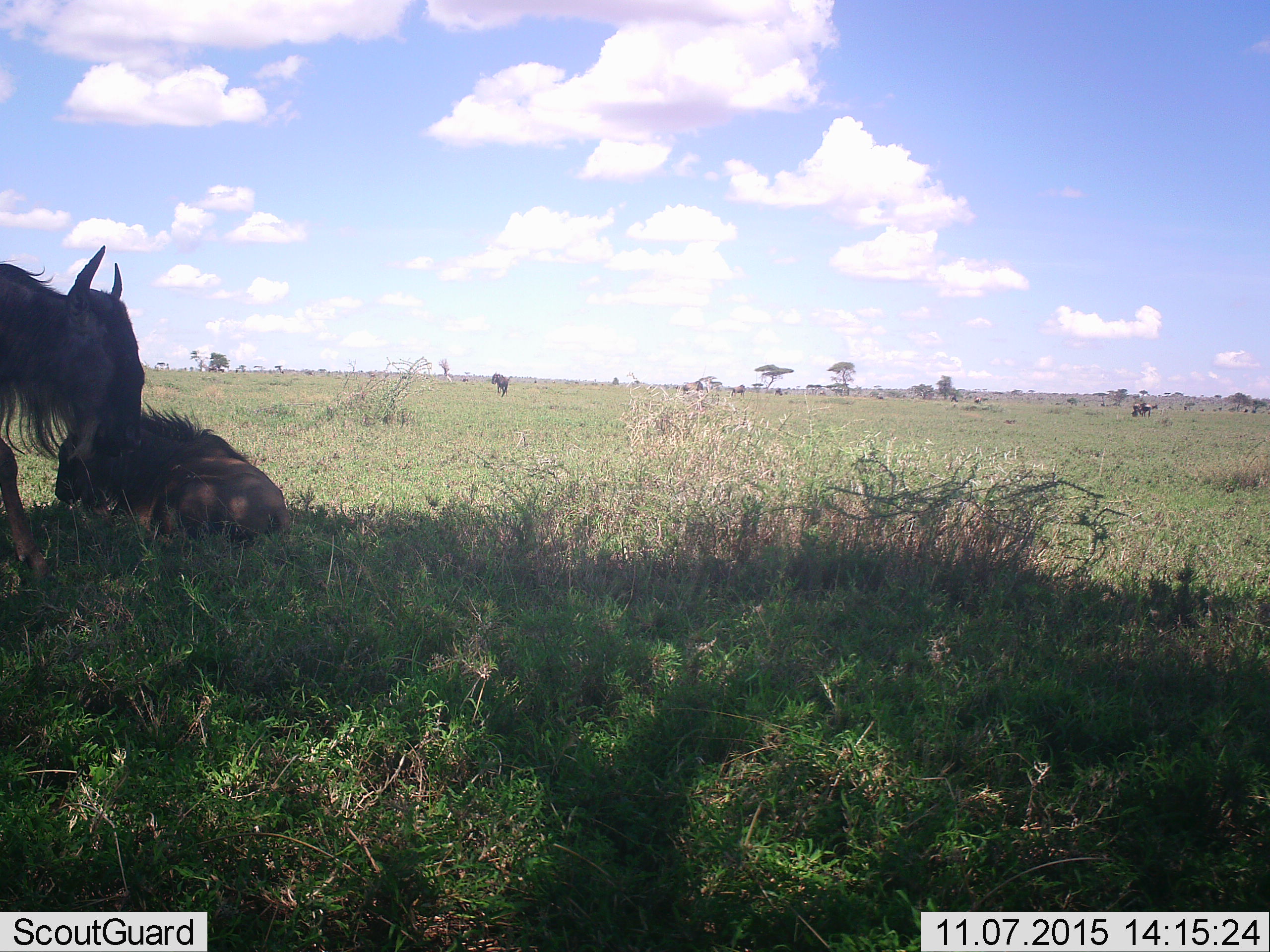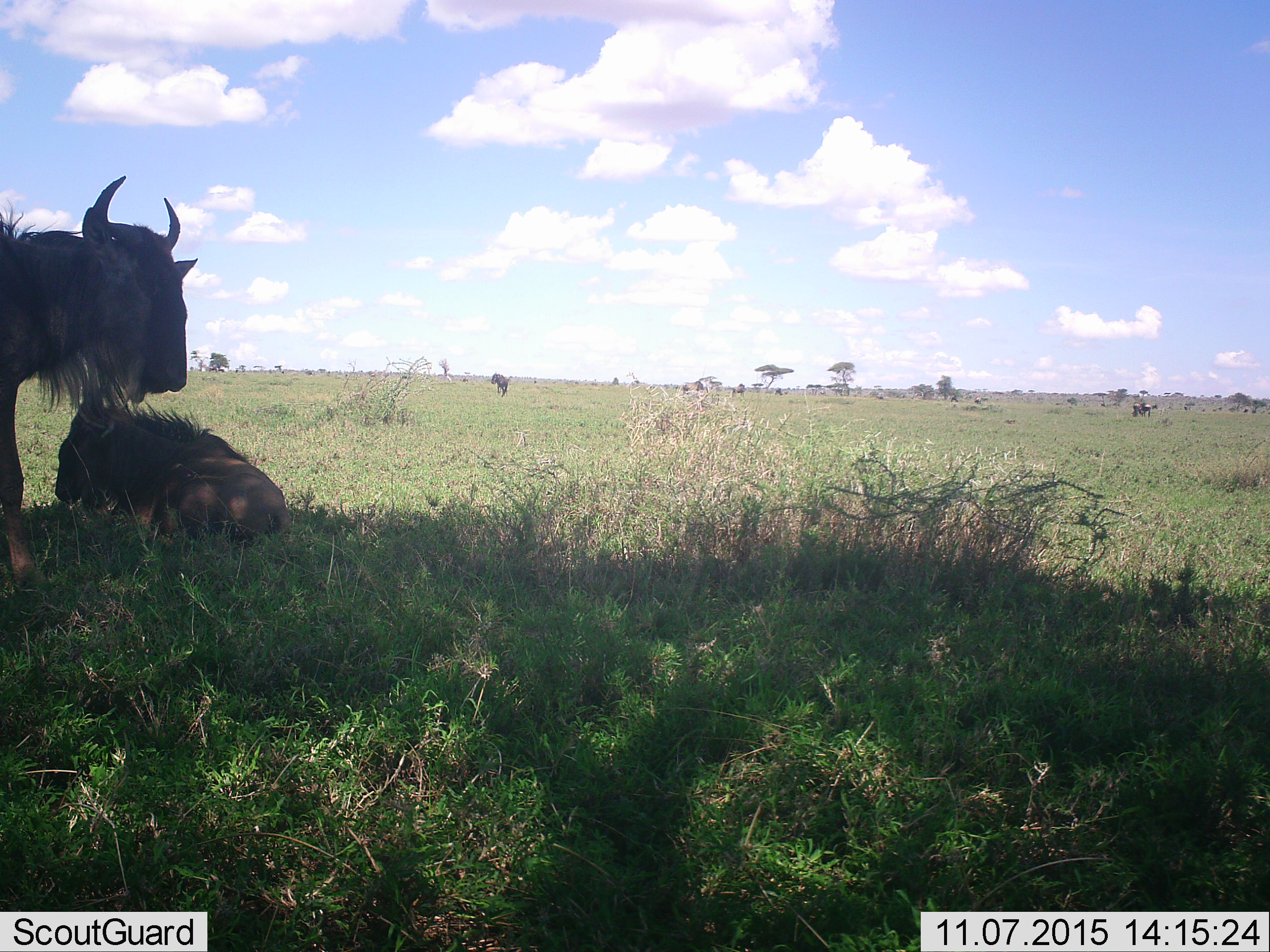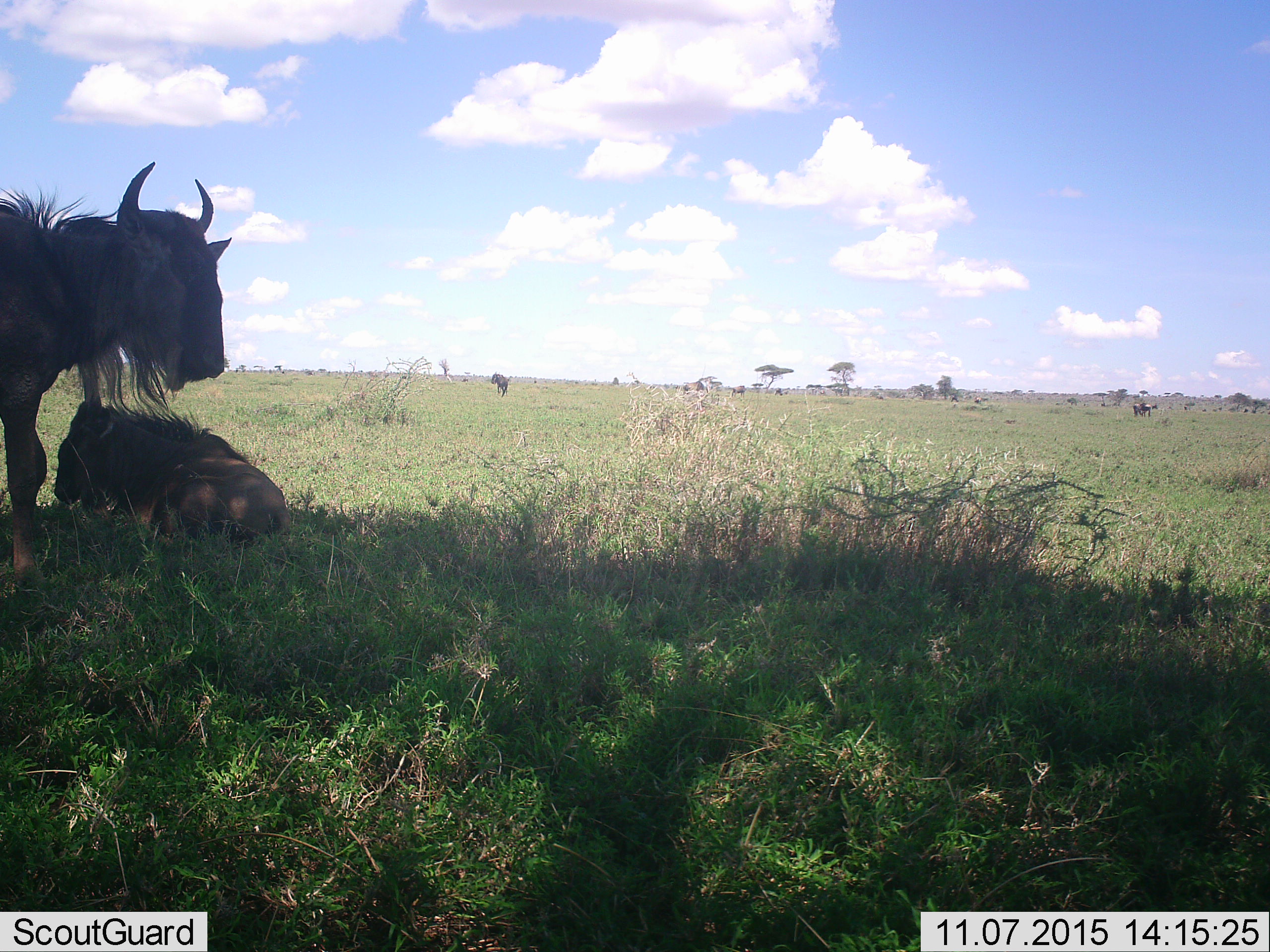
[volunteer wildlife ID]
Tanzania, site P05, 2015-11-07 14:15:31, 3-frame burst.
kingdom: Animalia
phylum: Chordata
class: Mammalia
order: Artiodactyla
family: Bovidae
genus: Connochaetes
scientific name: Connochaetes taurinus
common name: blue wildebeest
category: wildebeest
Wildebeest (blue wildebeest) (Connochaetes taurinus), count 3. Behavior (volunteer vote fractions): standing 38%, resting 88%, moving 38%, interacting 0%. Young present (vote fraction): 0%. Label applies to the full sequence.